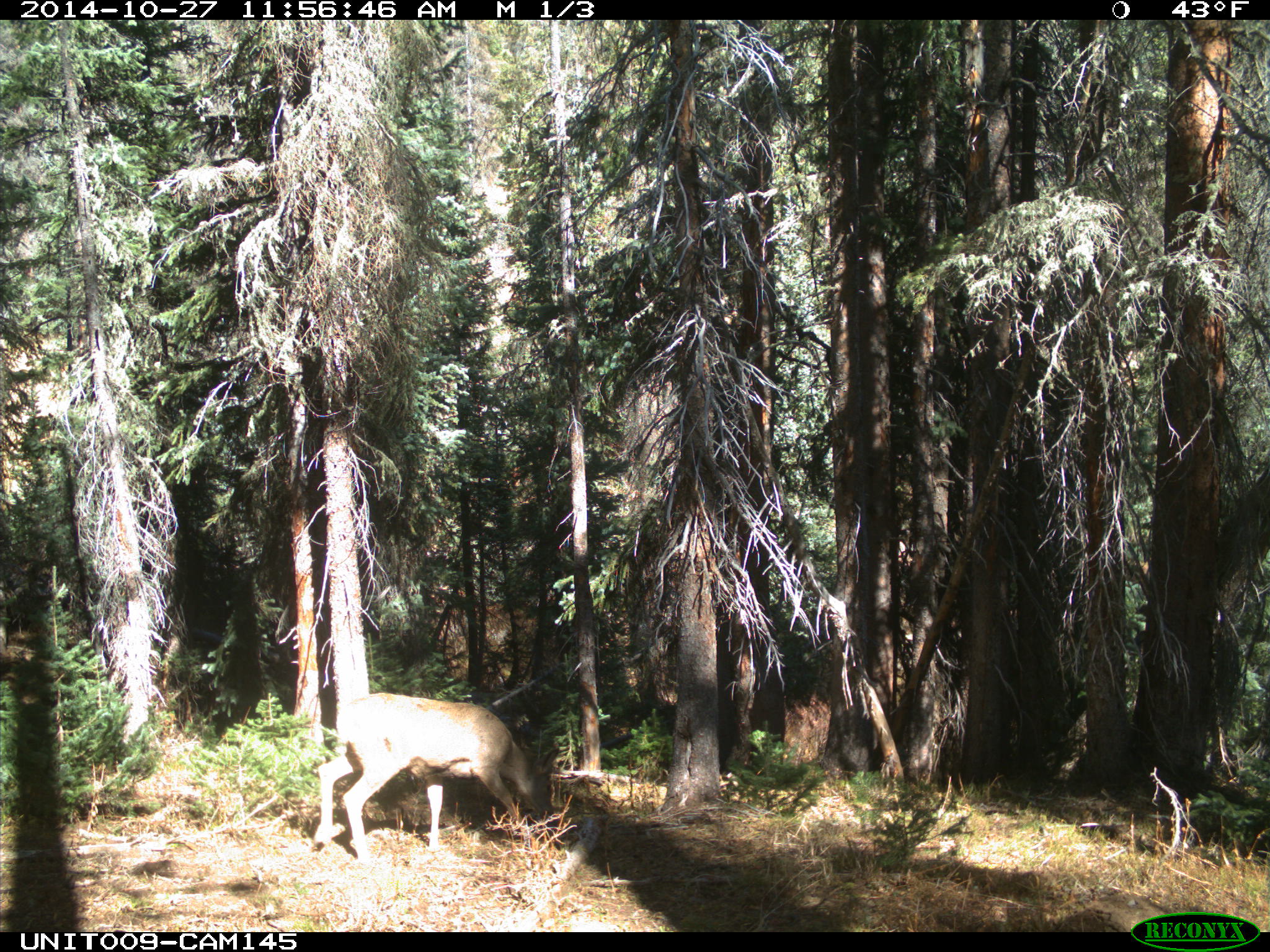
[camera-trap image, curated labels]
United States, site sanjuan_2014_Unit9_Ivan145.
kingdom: Animalia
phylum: Chordata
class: Mammalia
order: Artiodactyla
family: Cervidae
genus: Odocoileus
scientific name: Odocoileus hemionus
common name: mule deer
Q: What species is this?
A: Odocoileus hemionus (mule deer).